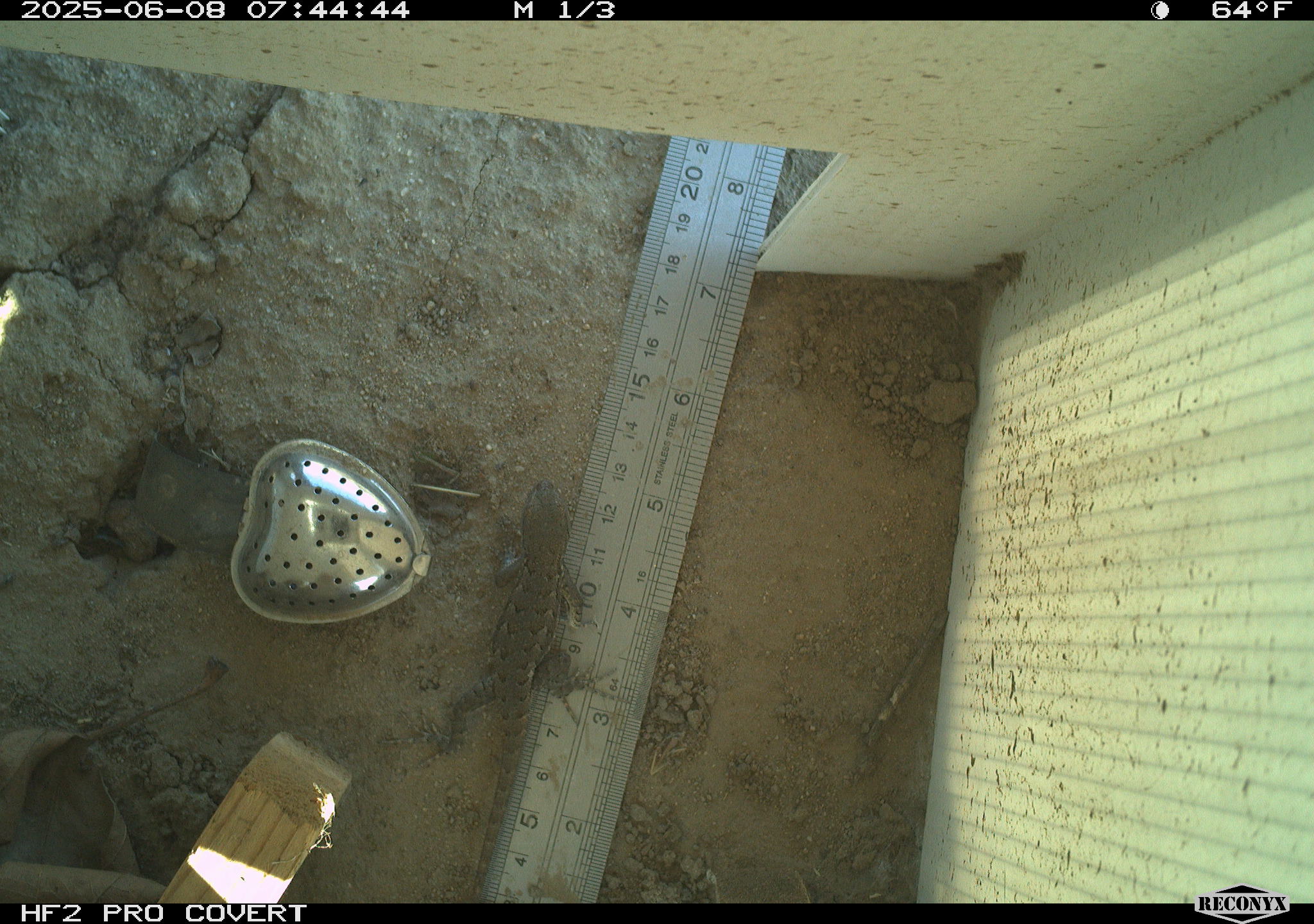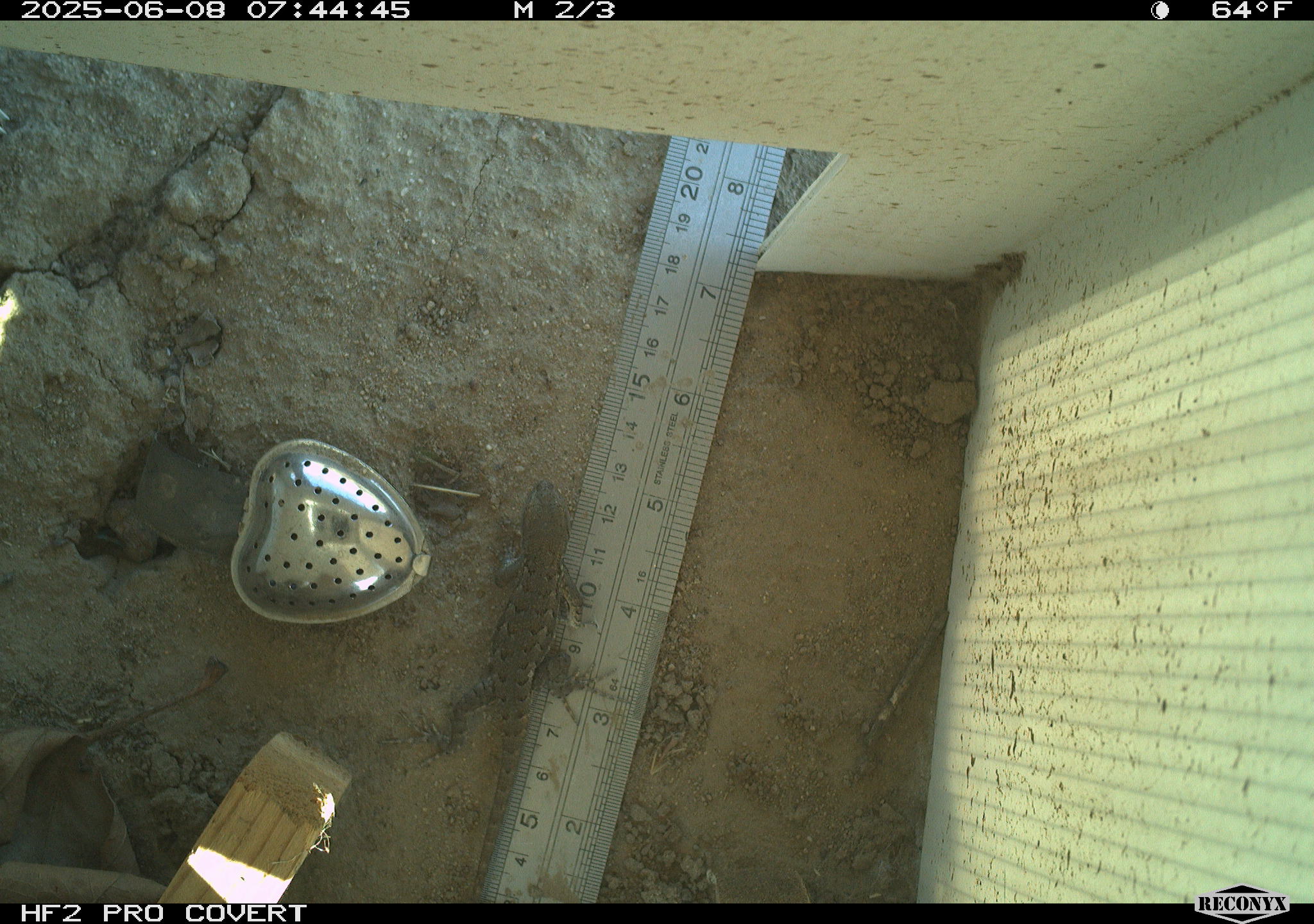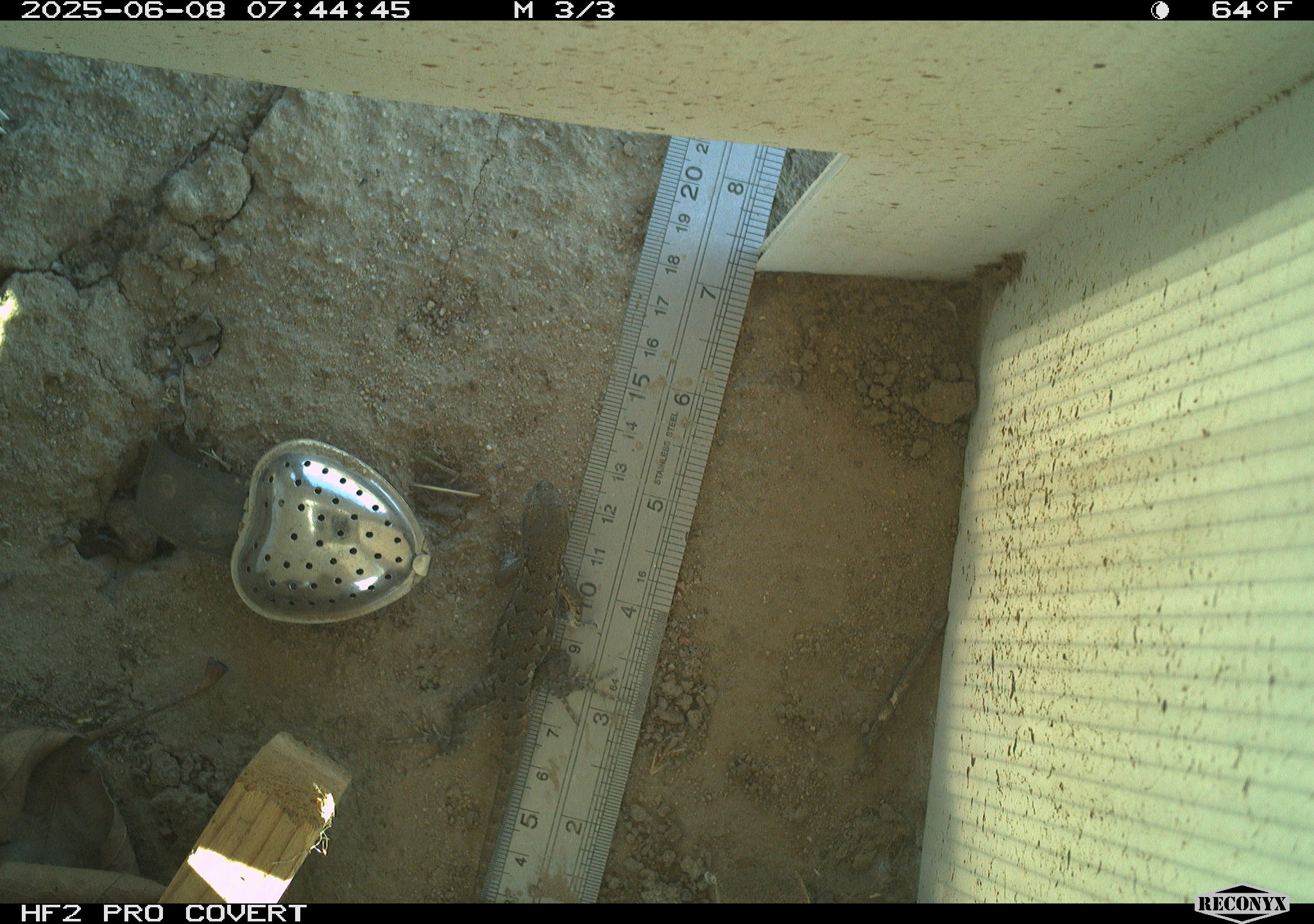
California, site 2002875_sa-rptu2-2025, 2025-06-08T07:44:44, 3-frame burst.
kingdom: Animalia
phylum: Chordata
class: Reptilia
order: Squamata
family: Phrynosomatidae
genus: Sceloporus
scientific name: Sceloporus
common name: spiny lizards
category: sceloporus species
Sceloporus species (spiny lizards) (Sceloporus).